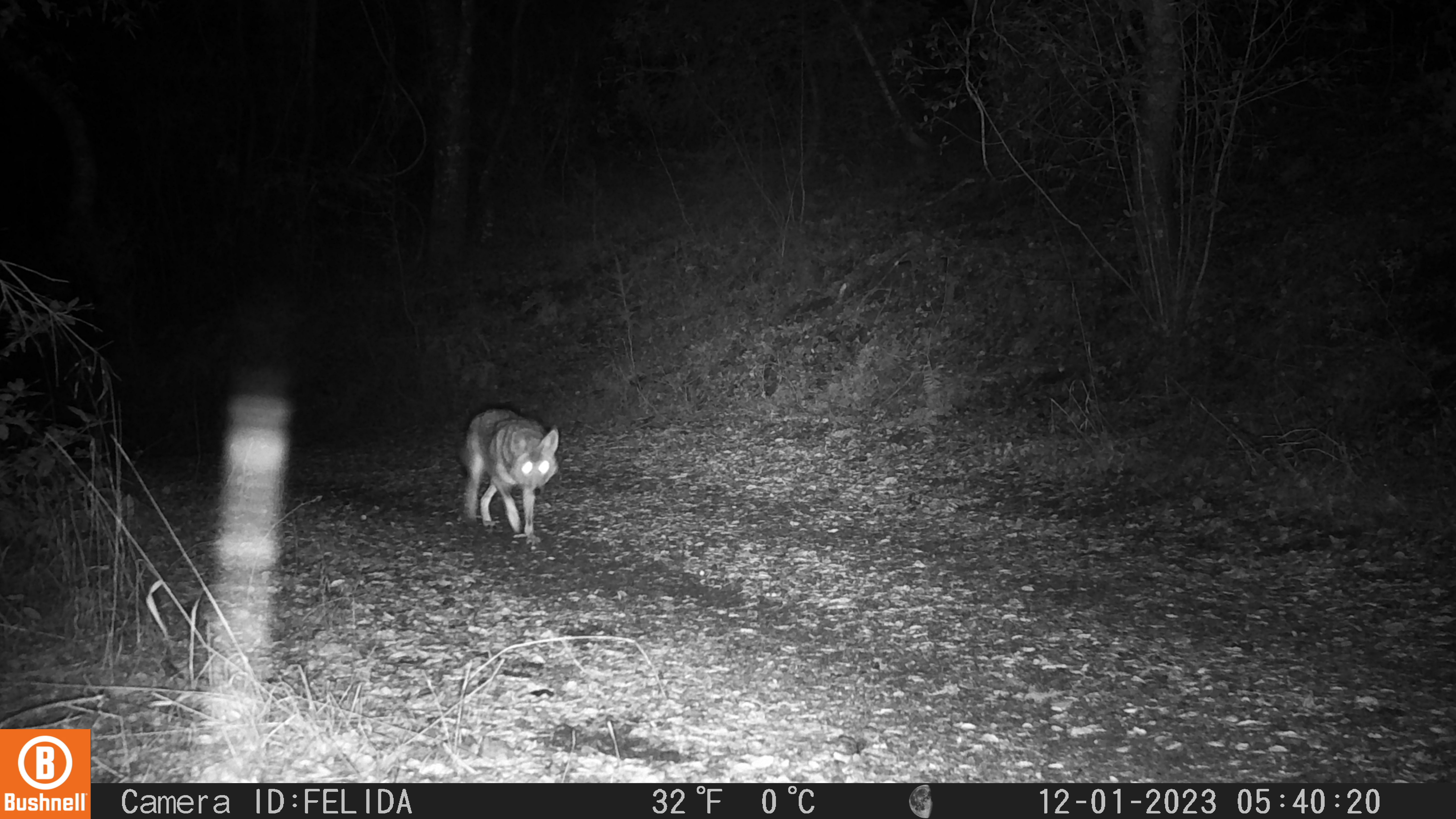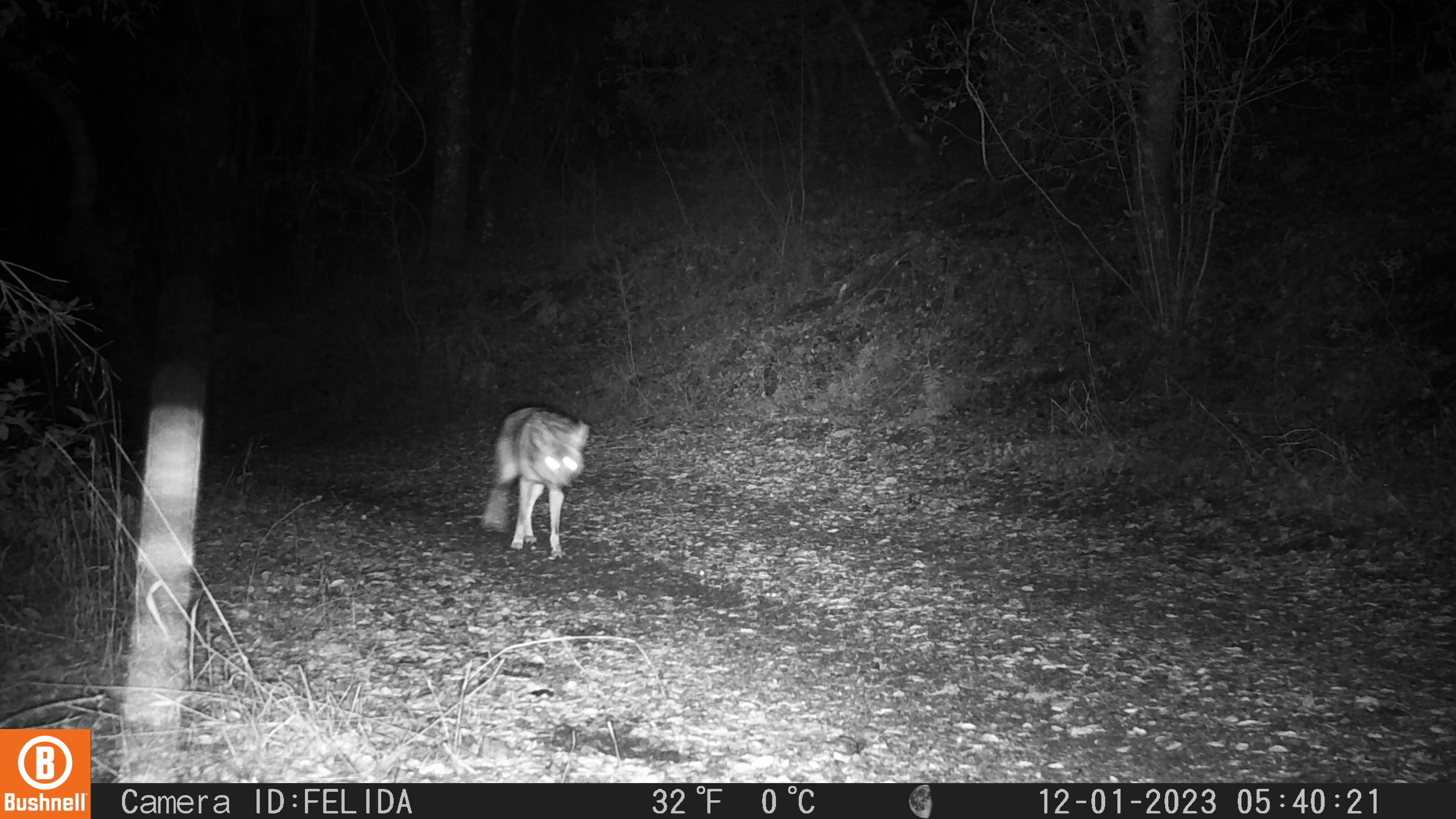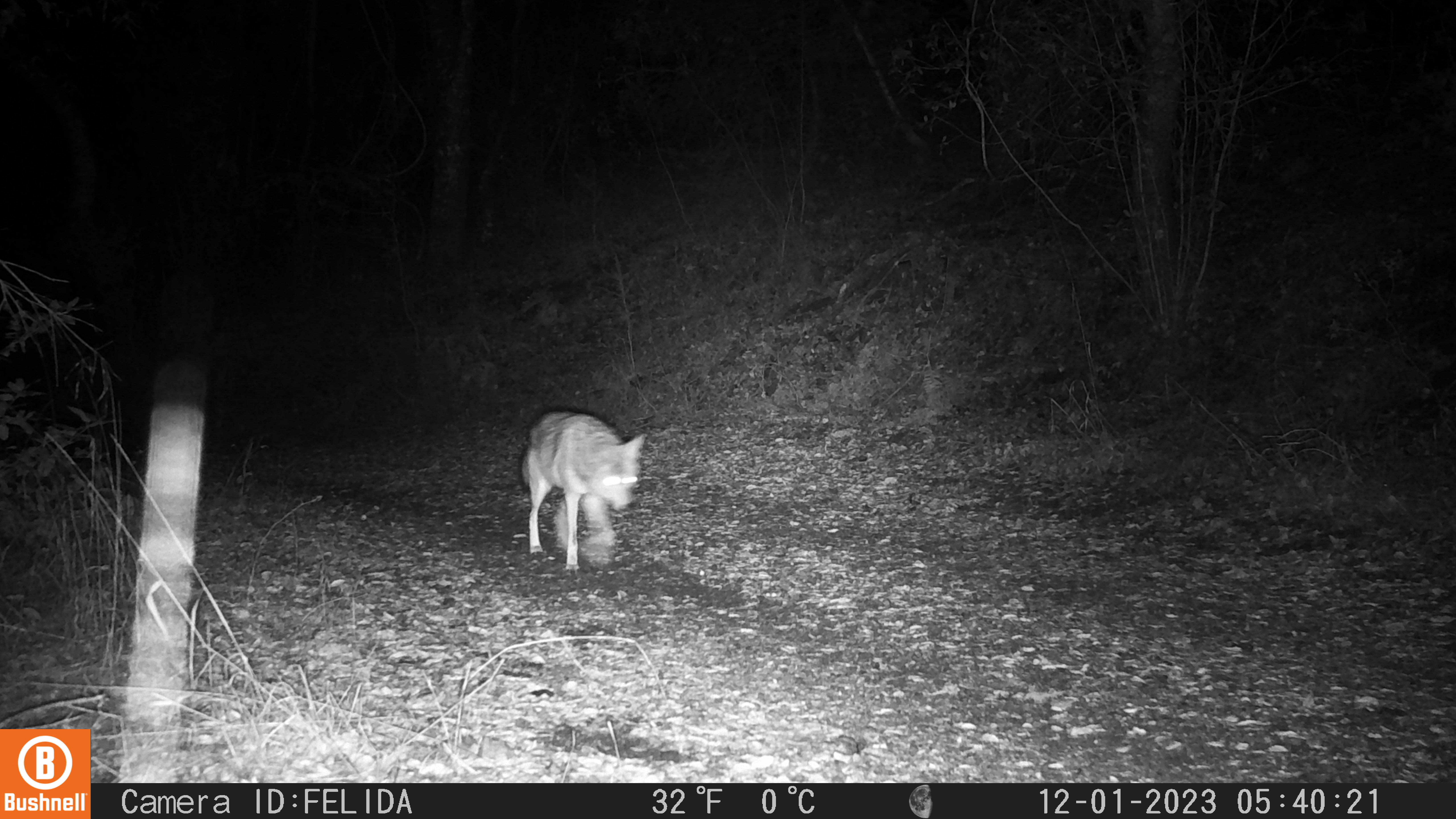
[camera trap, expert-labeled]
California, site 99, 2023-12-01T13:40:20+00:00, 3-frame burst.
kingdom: Animalia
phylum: Chordata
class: Mammalia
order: Carnivora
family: Canidae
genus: Canis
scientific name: Canis latrans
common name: coyote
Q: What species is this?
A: Coyote (Canis latrans).